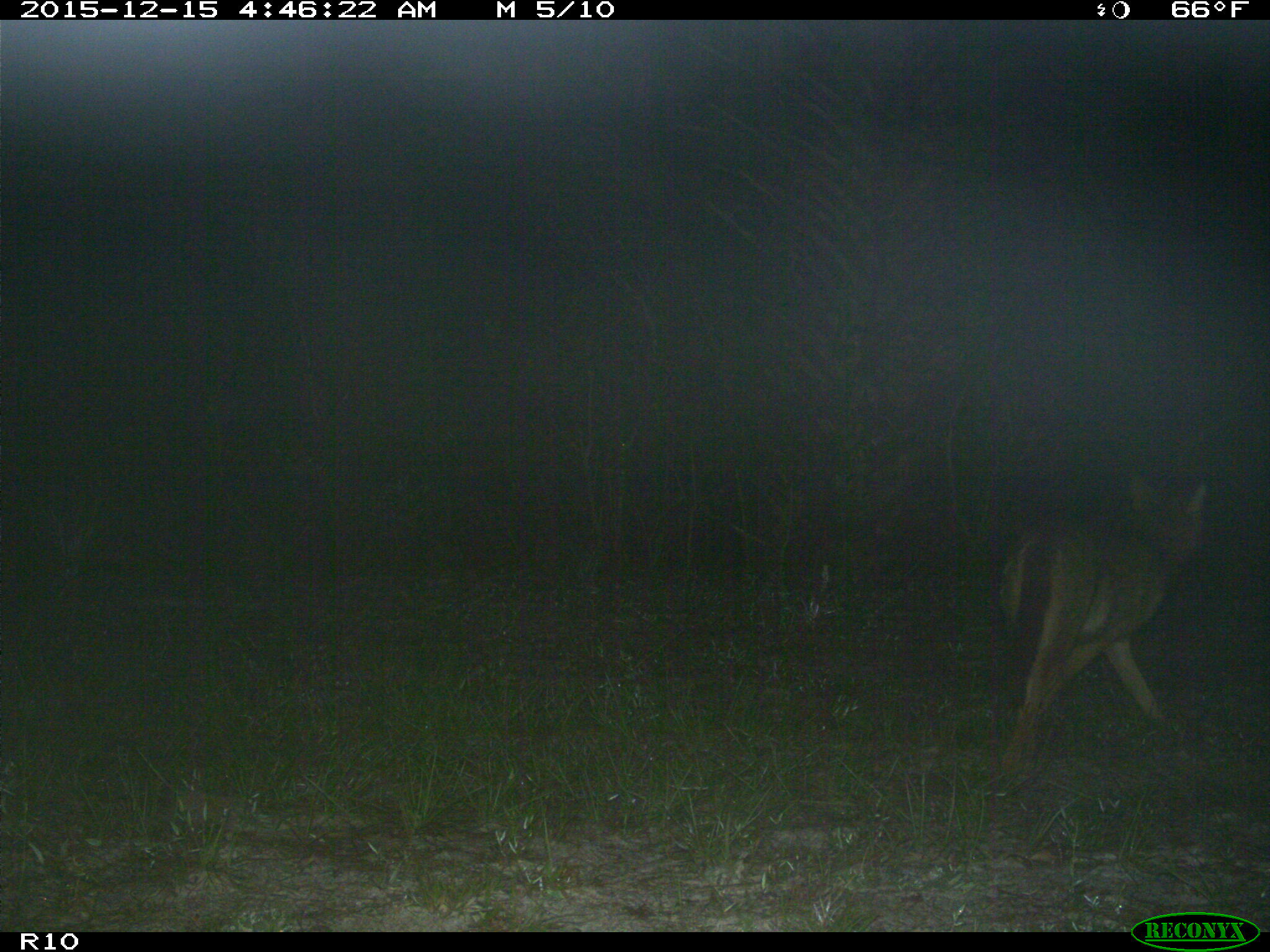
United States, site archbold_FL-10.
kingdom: Animalia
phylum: Chordata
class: Mammalia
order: Carnivora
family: Canidae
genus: Canis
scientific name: Canis latrans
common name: coyote